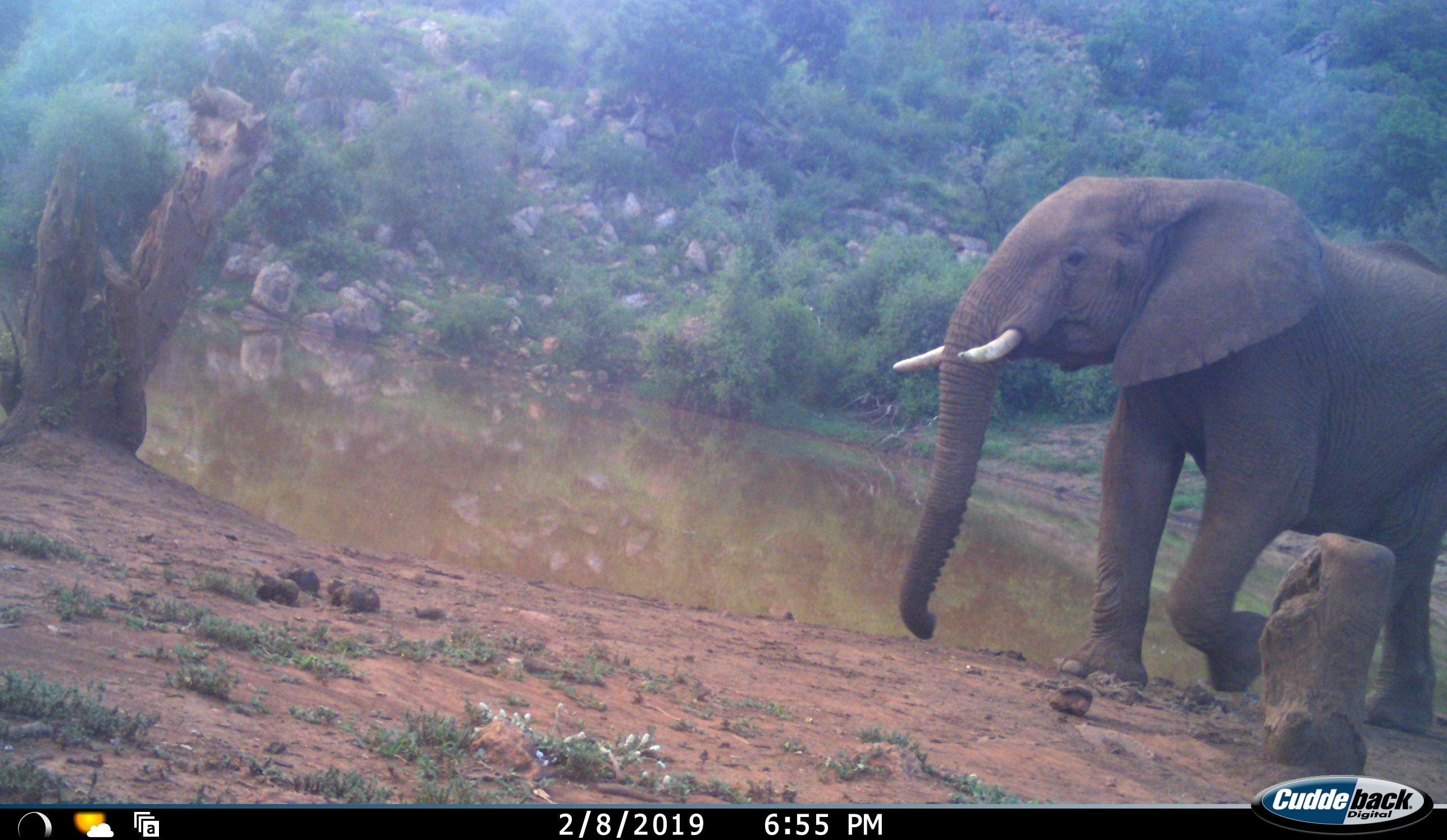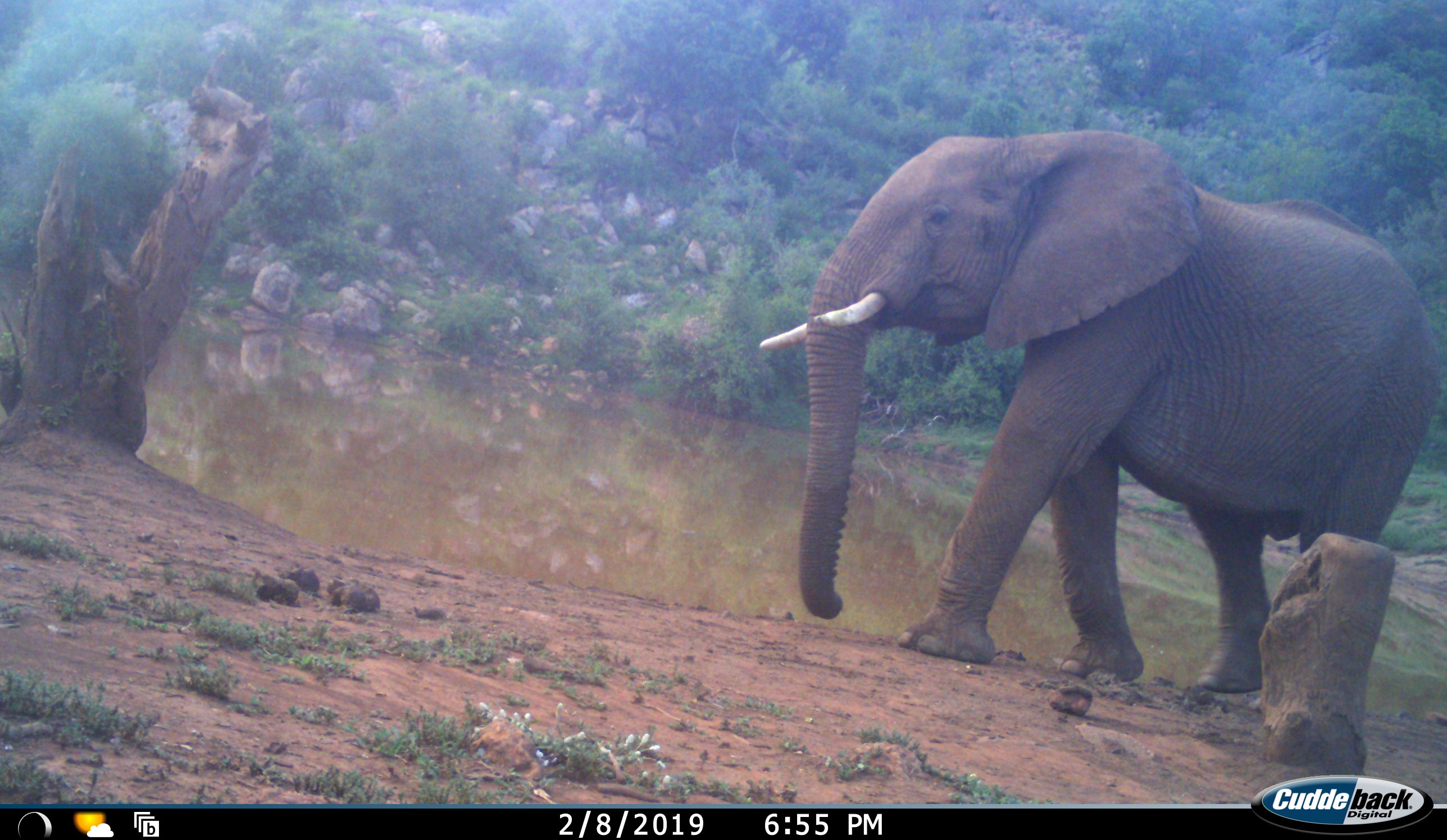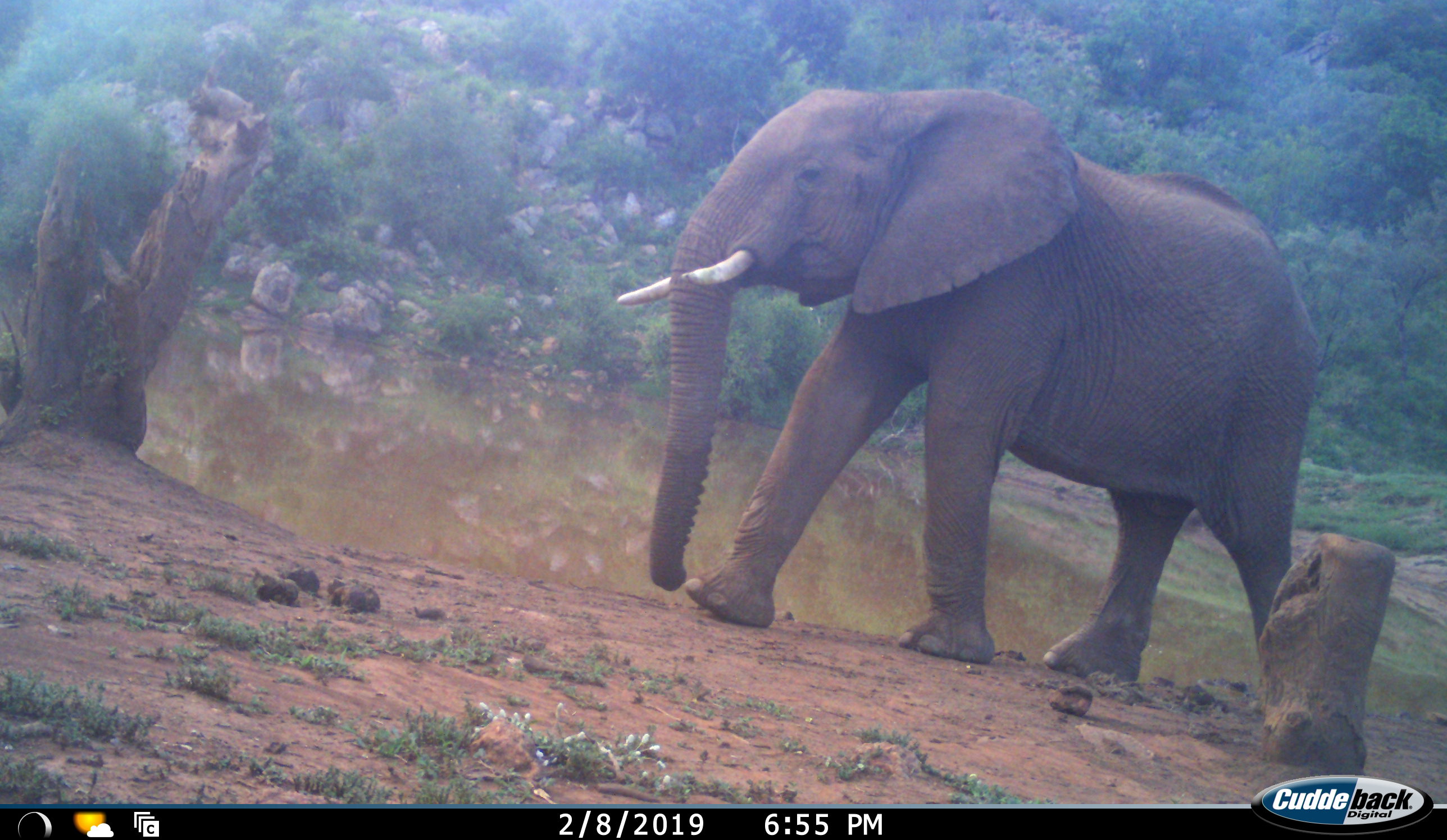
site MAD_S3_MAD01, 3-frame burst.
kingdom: Animalia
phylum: Chordata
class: Mammalia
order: Proboscidea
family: Elephantidae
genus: Loxodonta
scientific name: Loxodonta africana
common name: african bush elephant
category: elephant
Elephant (african bush elephant) (Loxodonta africana), count 1. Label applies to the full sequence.